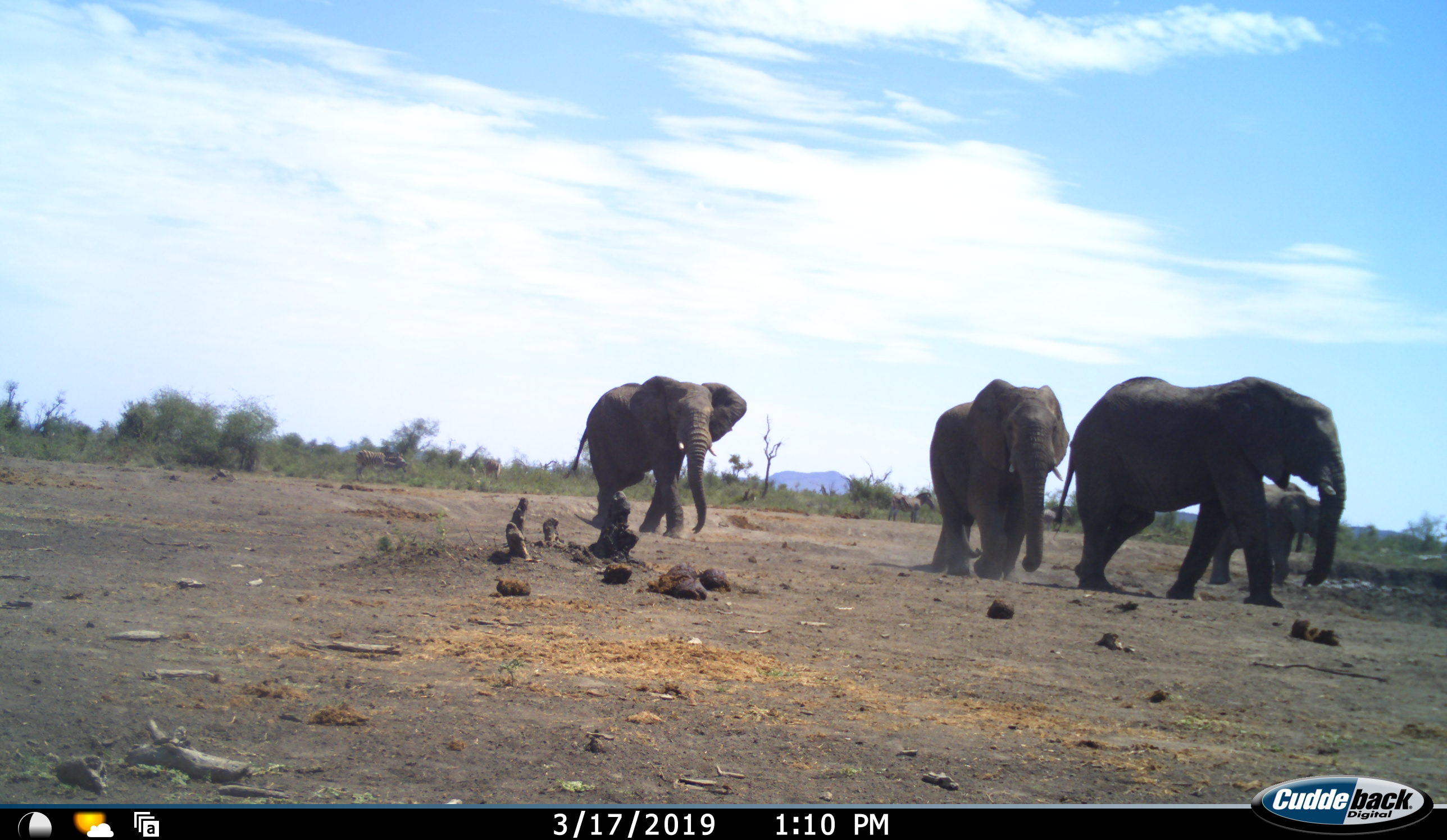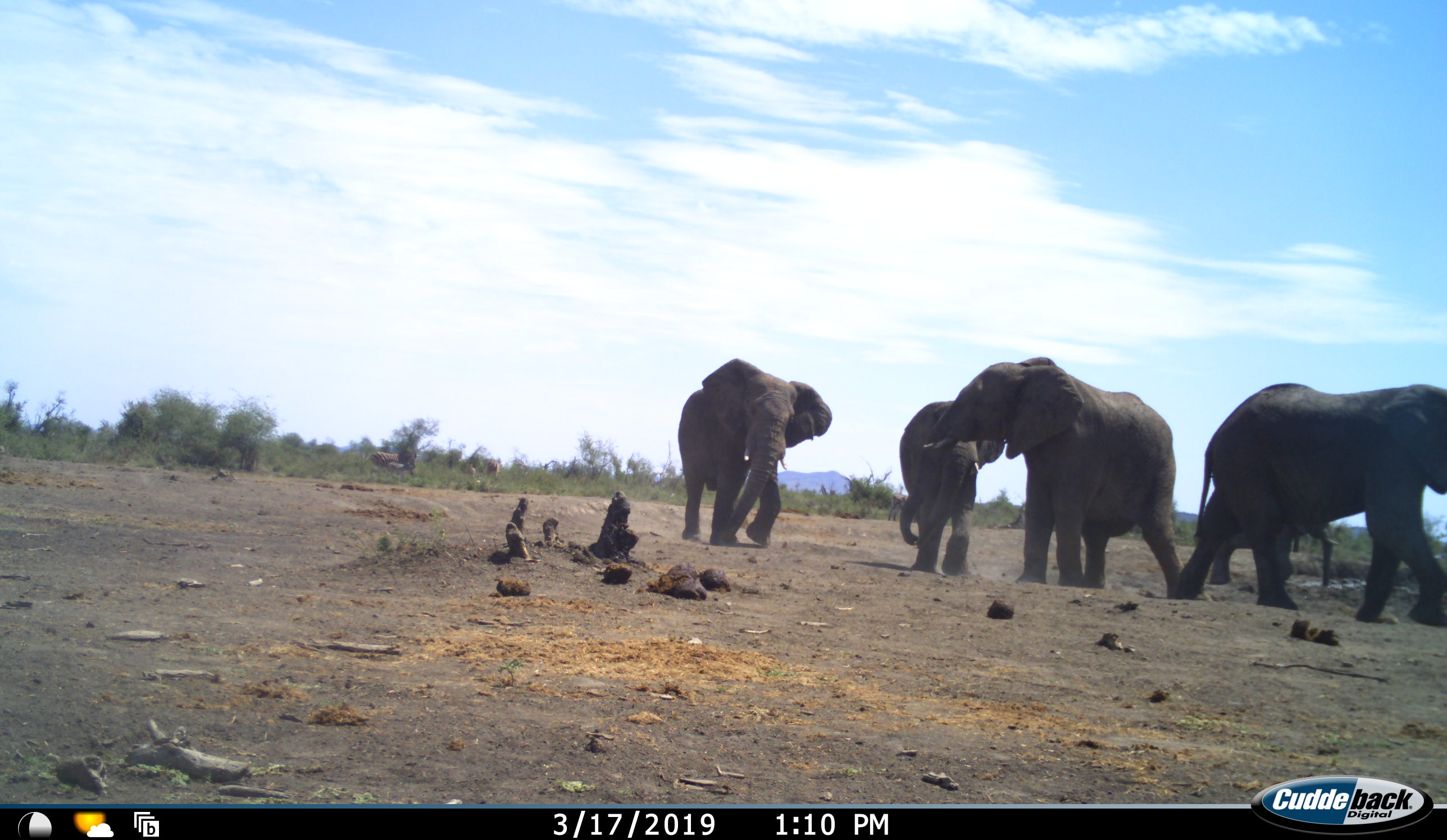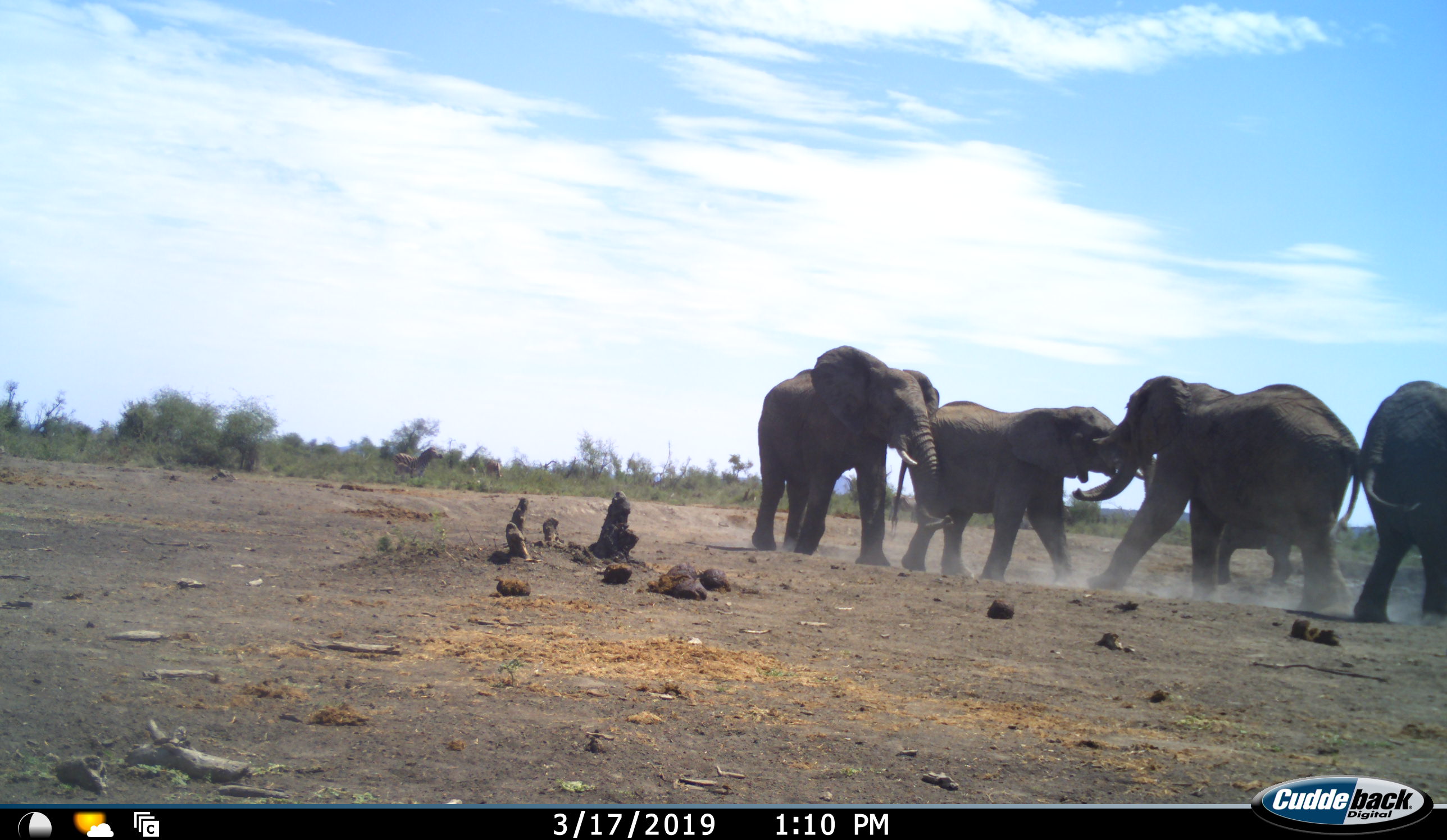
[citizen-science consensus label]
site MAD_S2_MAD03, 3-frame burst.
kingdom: Animalia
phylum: Chordata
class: Mammalia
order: Proboscidea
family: Elephantidae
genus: Loxodonta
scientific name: Loxodonta africana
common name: african bush elephant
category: elephant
Elephant (african bush elephant) (Loxodonta africana), count 5. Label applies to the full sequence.